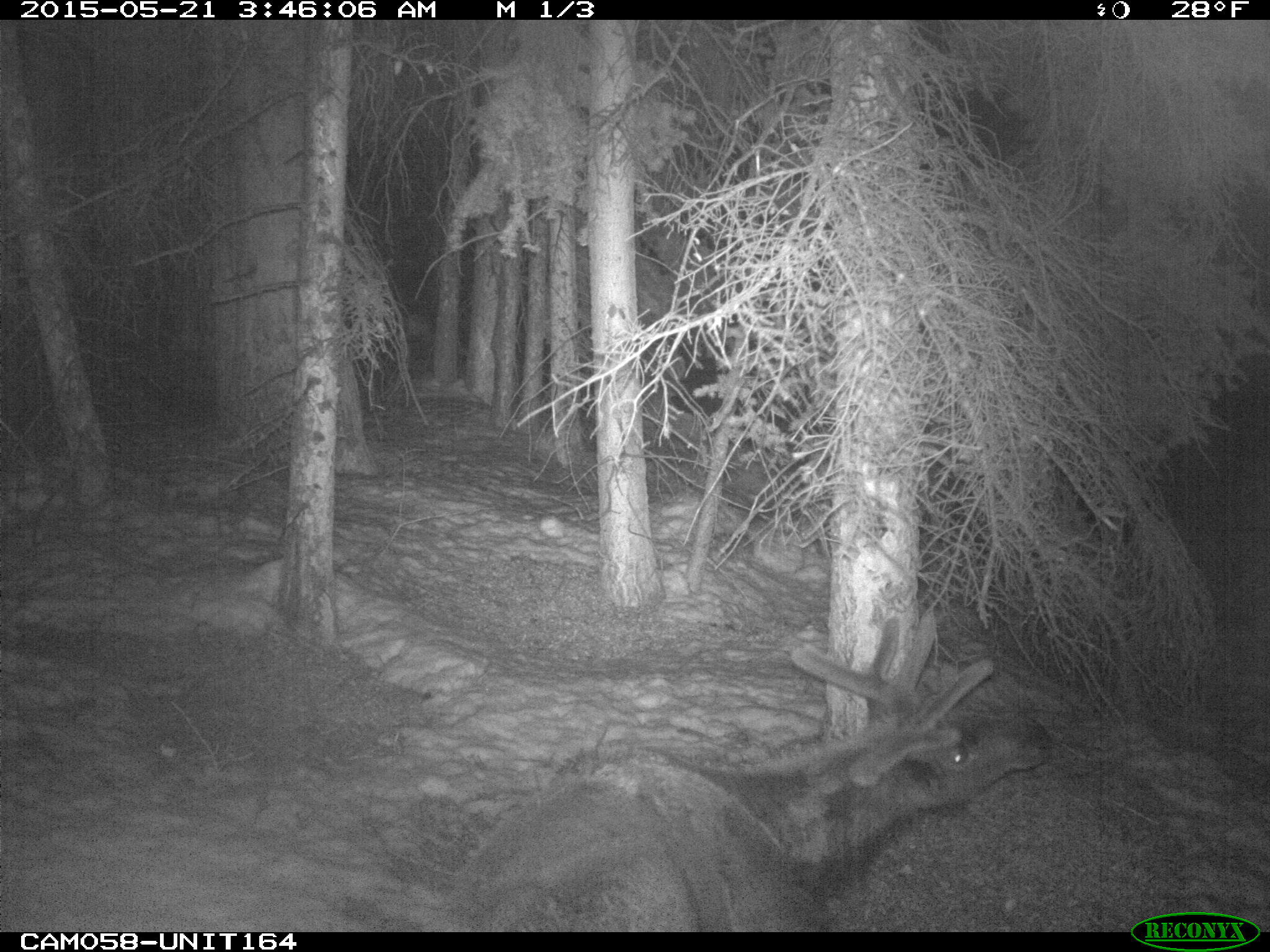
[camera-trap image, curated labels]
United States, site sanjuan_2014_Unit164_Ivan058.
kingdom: Animalia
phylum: Chordata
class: Mammalia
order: Artiodactyla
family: Cervidae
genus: Cervus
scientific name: Cervus elaphus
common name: red deer